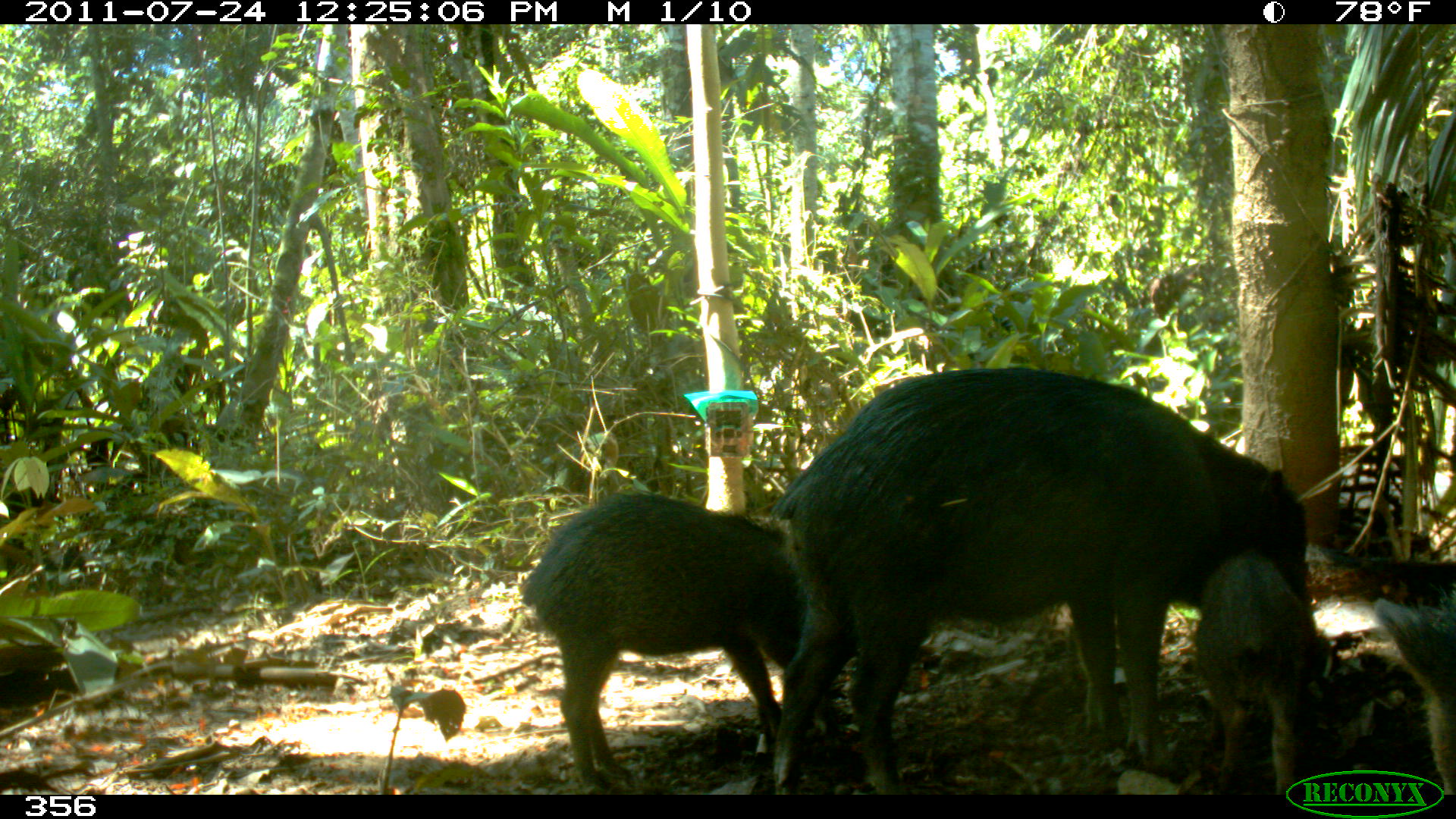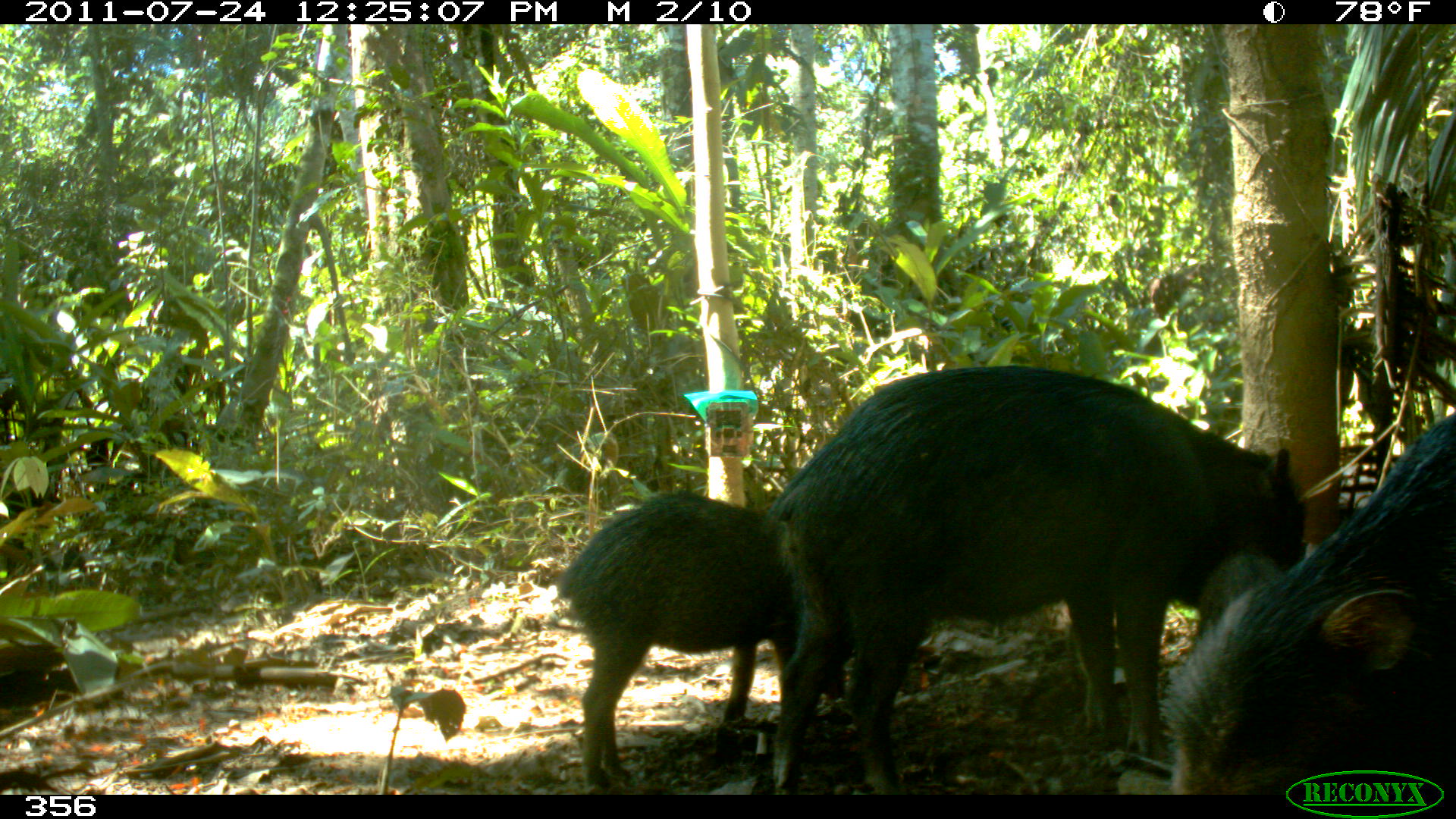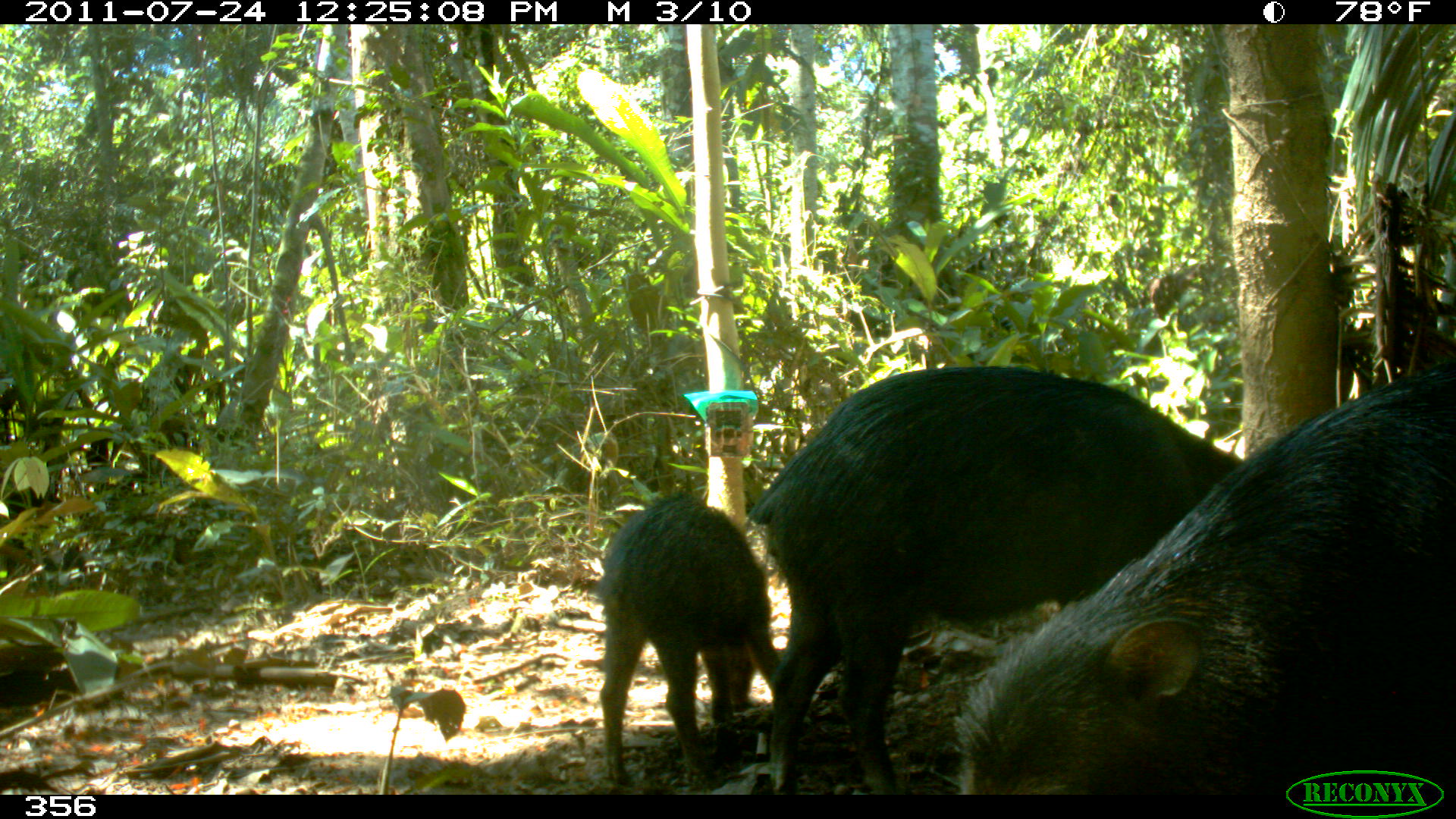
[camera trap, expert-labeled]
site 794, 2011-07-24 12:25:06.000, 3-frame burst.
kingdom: Animalia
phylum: Chordata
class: Mammalia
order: Artiodactyla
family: Tayassuidae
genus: Tayassu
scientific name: Tayassu pecari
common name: white-lipped peccary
Tayassu pecari (white-lipped peccary).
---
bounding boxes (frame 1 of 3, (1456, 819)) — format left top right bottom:
tayassu pecari: 770 364 1309 795; 514 488 860 790; 1195 550 1323 791; 1371 572 1455 790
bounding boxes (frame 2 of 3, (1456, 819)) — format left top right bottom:
tayassu pecari: 769 364 1302 793; 1157 408 1456 794; 556 490 796 785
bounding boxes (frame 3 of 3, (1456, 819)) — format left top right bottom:
tayassu pecari: 953 358 1456 794; 748 363 1242 795; 596 491 782 782